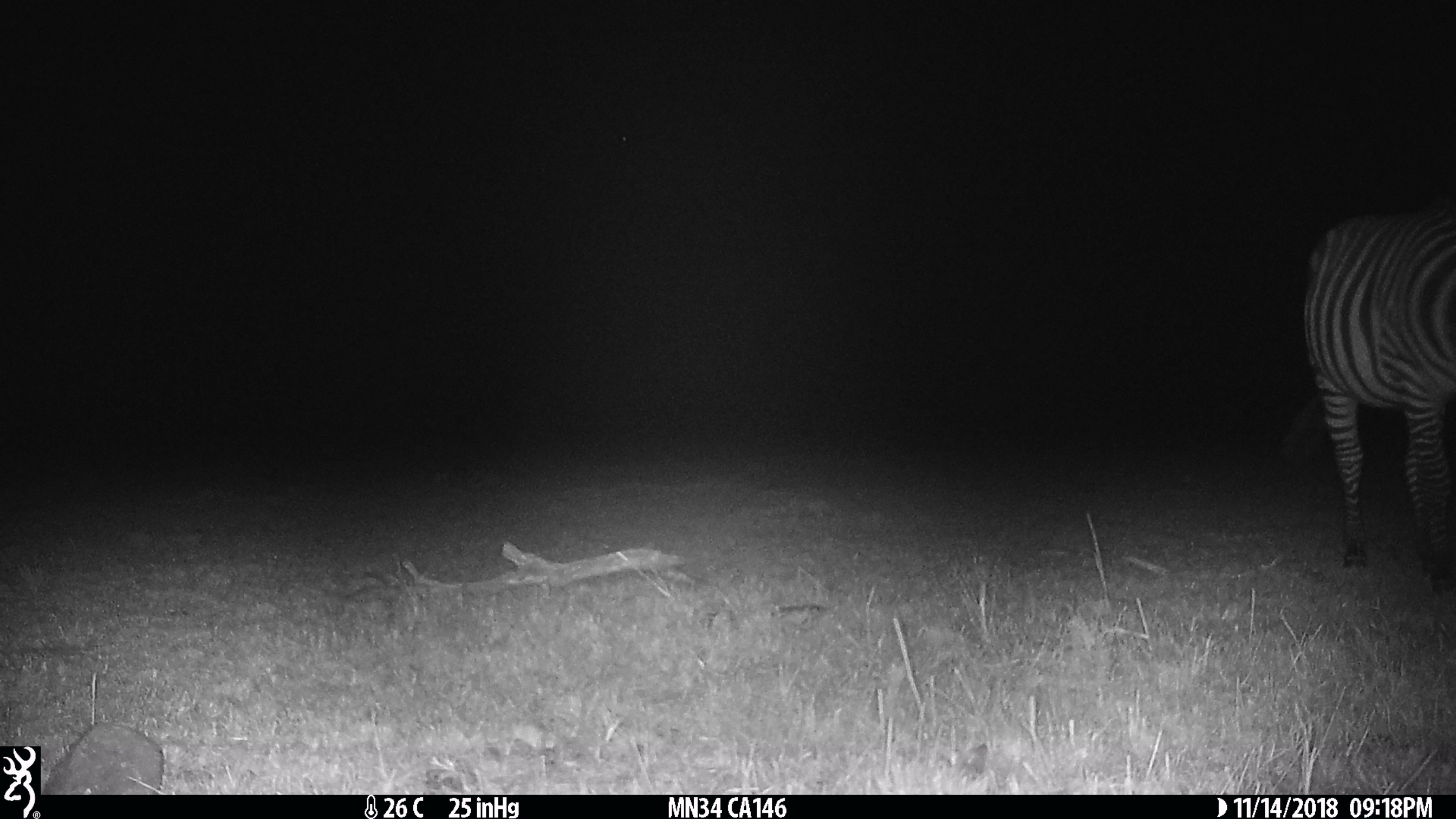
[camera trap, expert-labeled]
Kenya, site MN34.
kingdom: Animalia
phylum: Chordata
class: Mammalia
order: Perissodactyla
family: Equidae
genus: Equus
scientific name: Equus quagga burchellii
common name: burchell's zebra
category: zebra